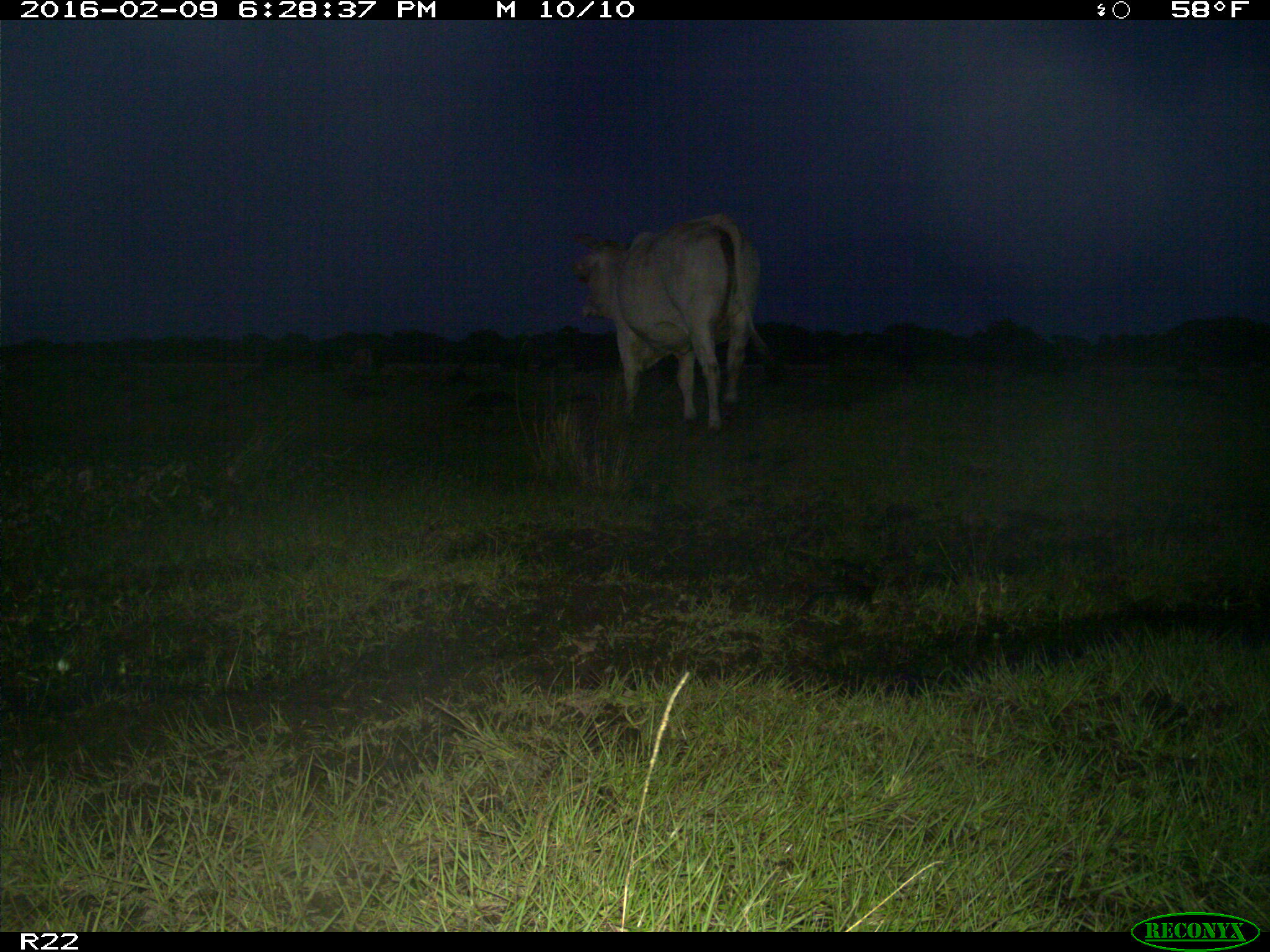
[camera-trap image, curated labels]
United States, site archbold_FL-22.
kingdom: Animalia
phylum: Chordata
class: Mammalia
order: Artiodactyla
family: Bovidae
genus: Bos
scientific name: Bos taurus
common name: domestic cow